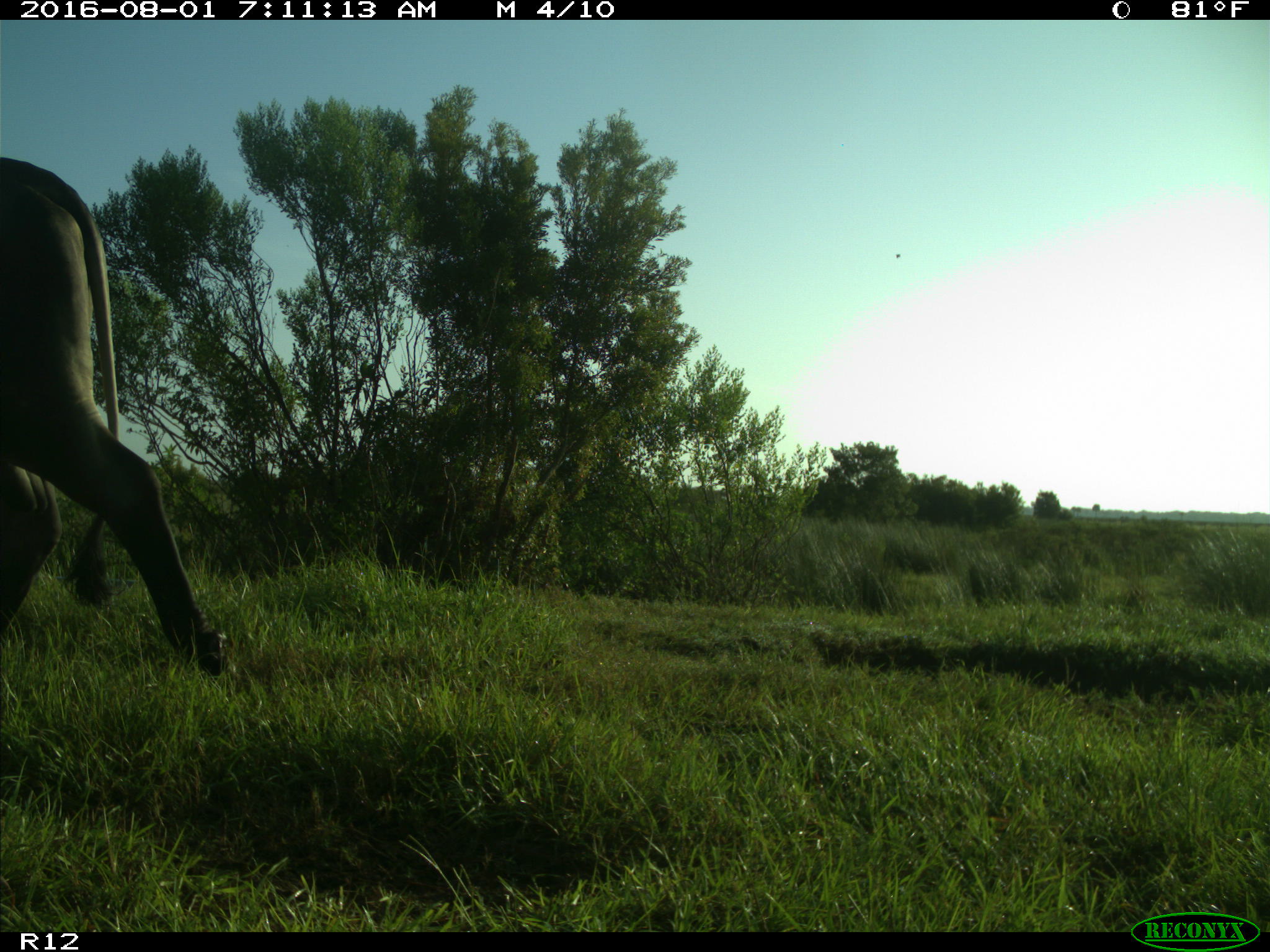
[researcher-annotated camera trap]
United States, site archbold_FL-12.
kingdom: Animalia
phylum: Chordata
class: Mammalia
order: Artiodactyla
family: Bovidae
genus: Bos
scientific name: Bos taurus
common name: domestic cow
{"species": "Bos taurus (domestic cow)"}